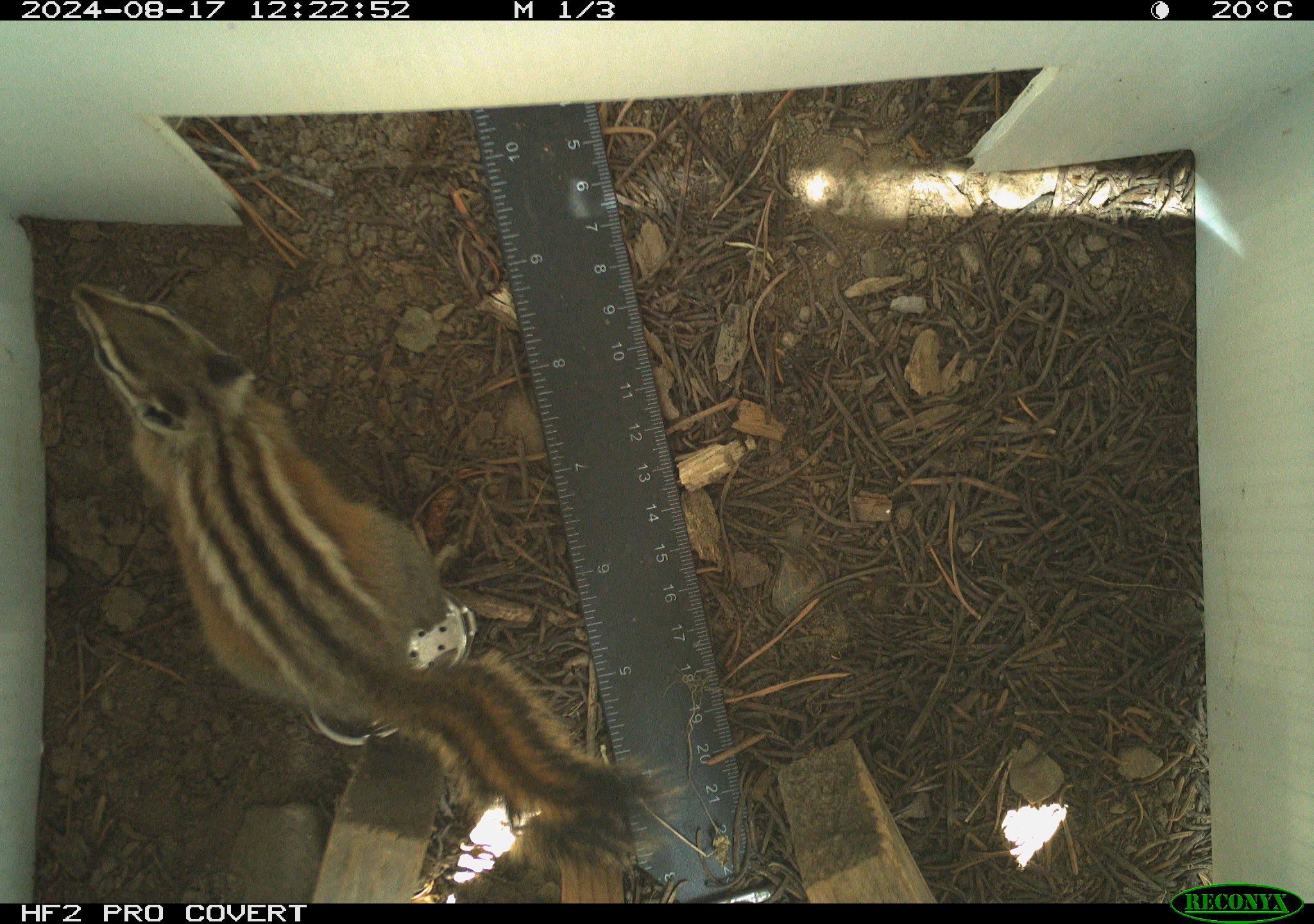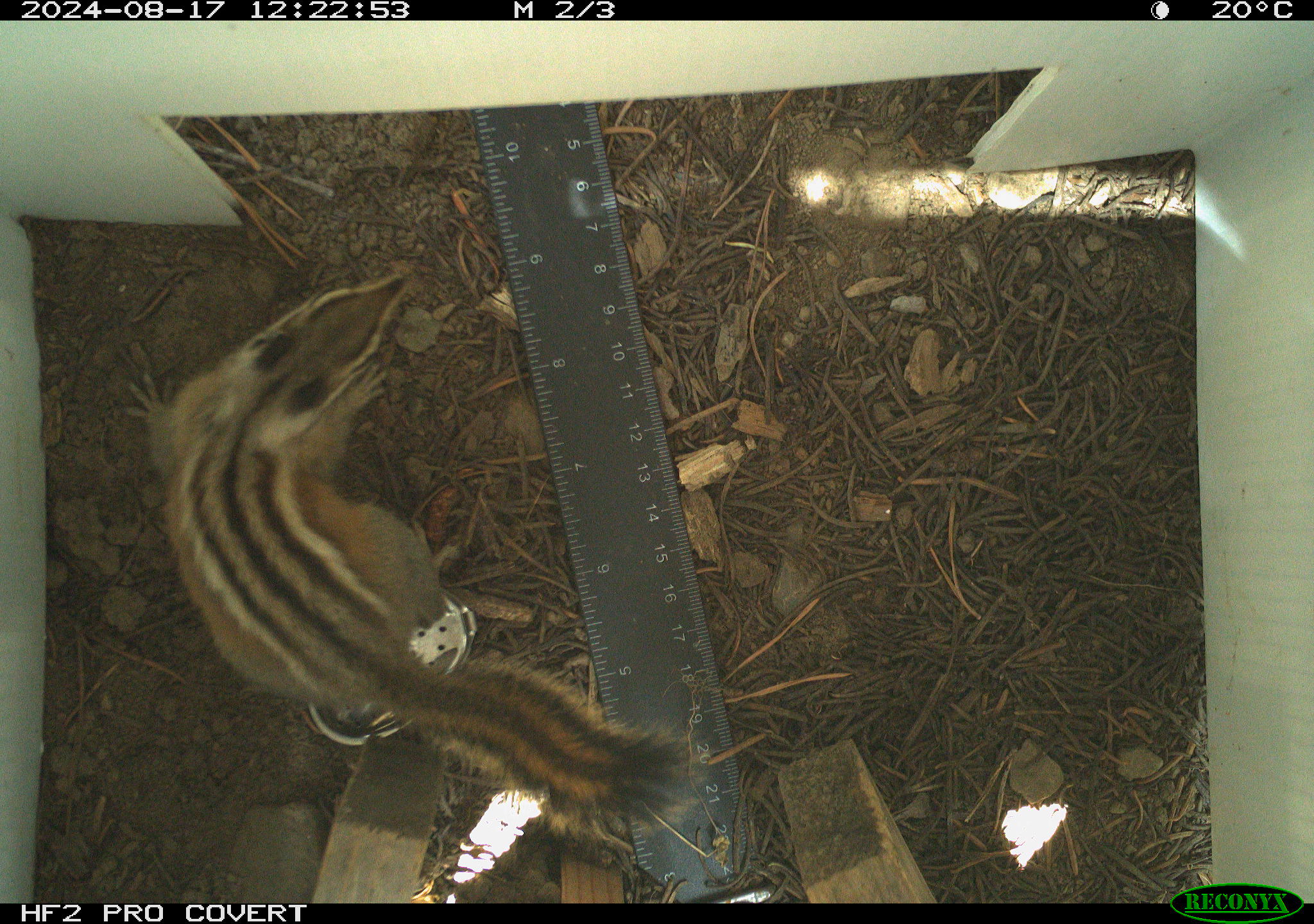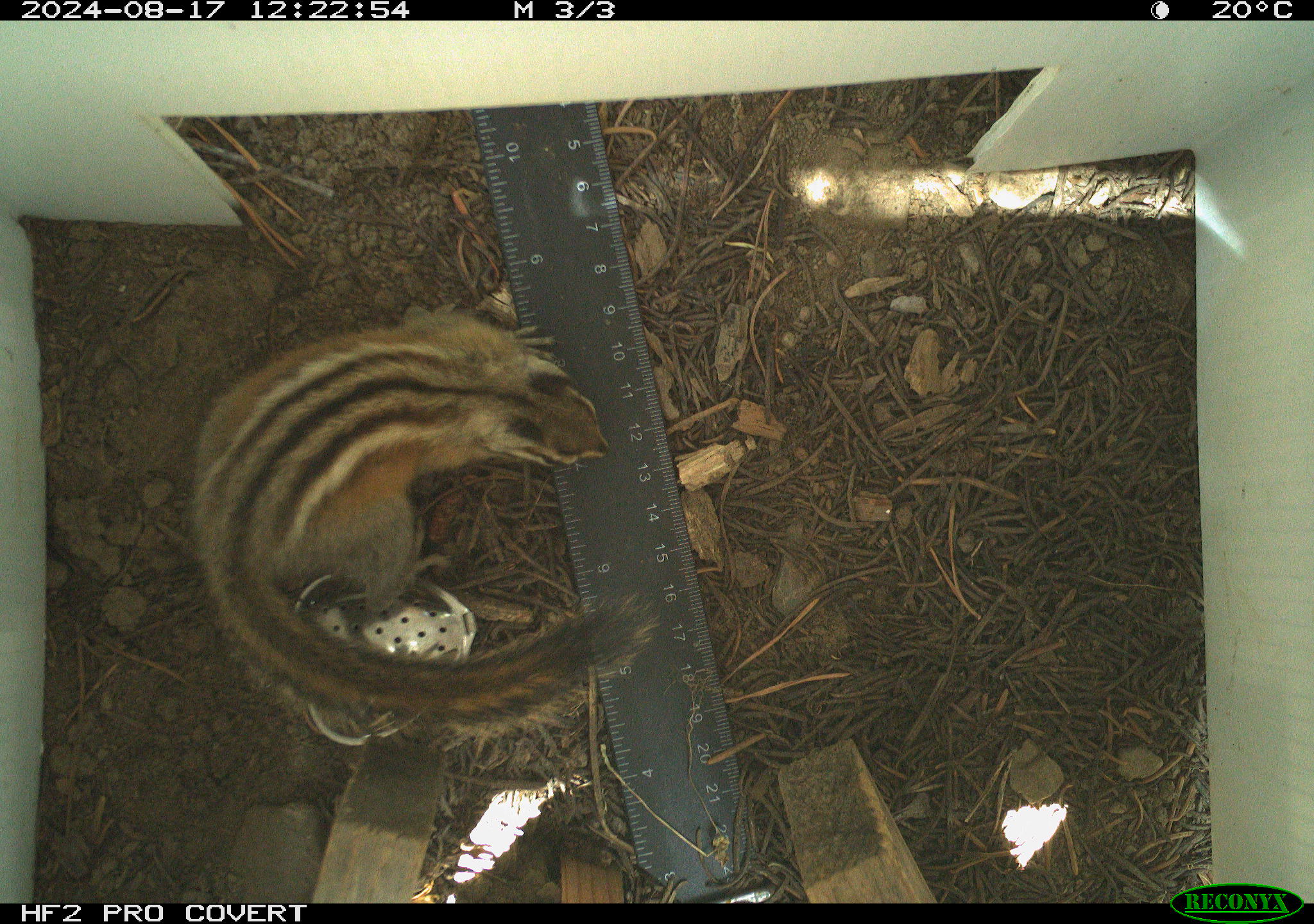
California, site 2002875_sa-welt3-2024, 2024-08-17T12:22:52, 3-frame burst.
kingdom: Animalia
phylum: Chordata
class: Mammalia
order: Rodentia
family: Sciuridae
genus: Neotamias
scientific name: Neotamias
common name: western chipmunks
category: neotamias species